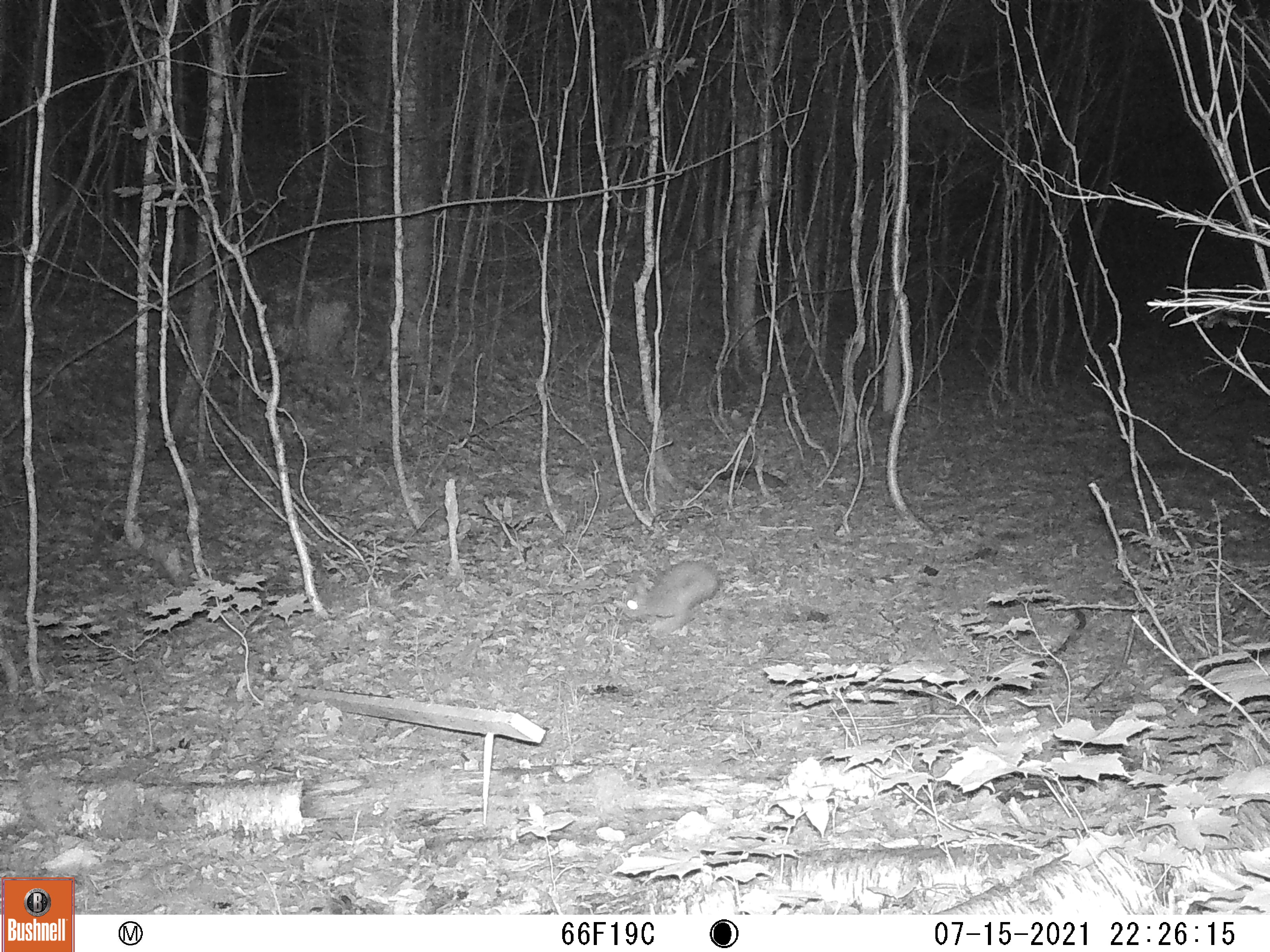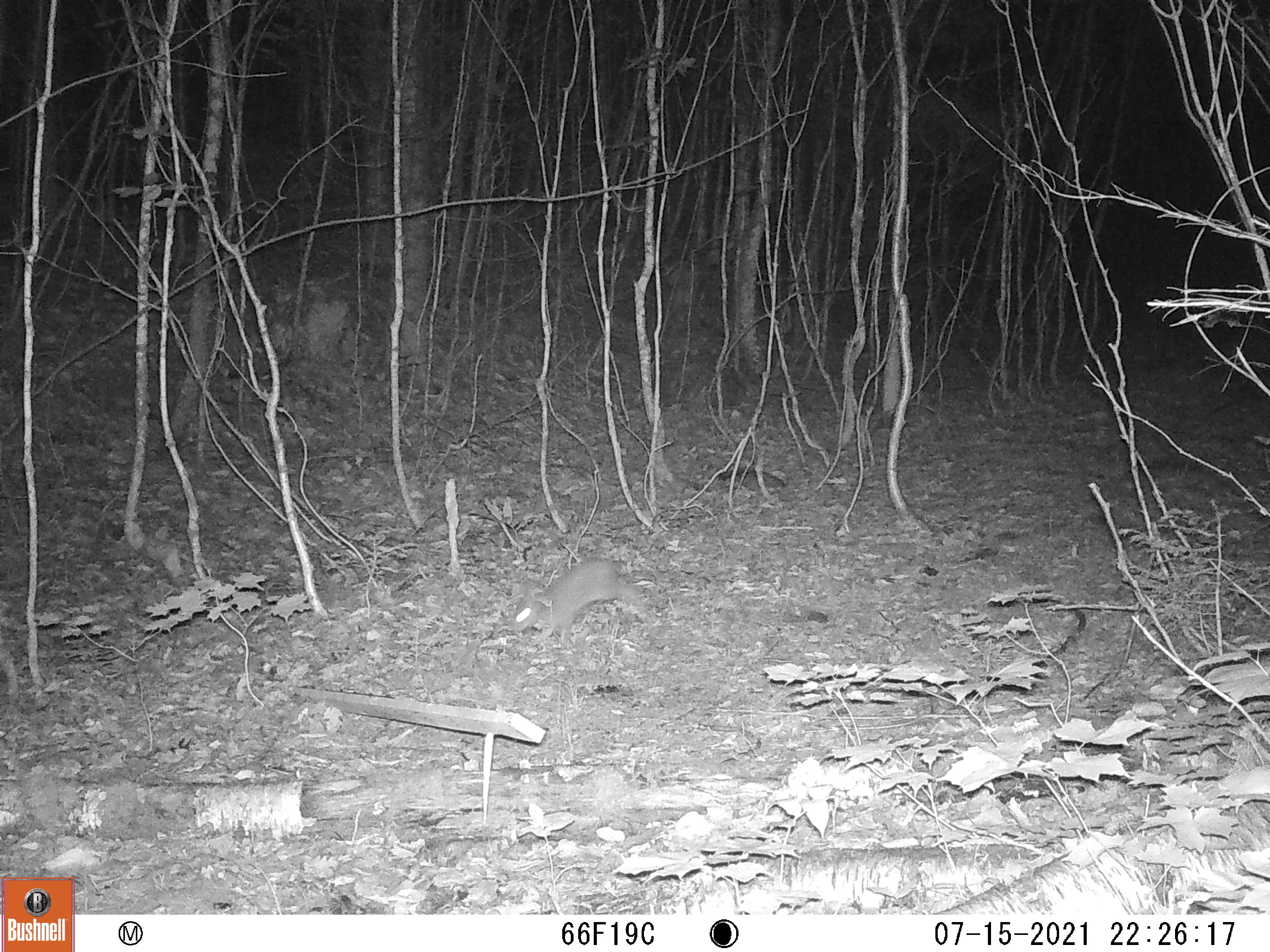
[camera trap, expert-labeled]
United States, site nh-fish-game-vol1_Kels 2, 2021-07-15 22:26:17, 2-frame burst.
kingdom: Animalia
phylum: Chordata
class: Mammalia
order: Lagomorpha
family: Leporidae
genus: Sylvilagus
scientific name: Sylvilagus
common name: cottontail rabbit